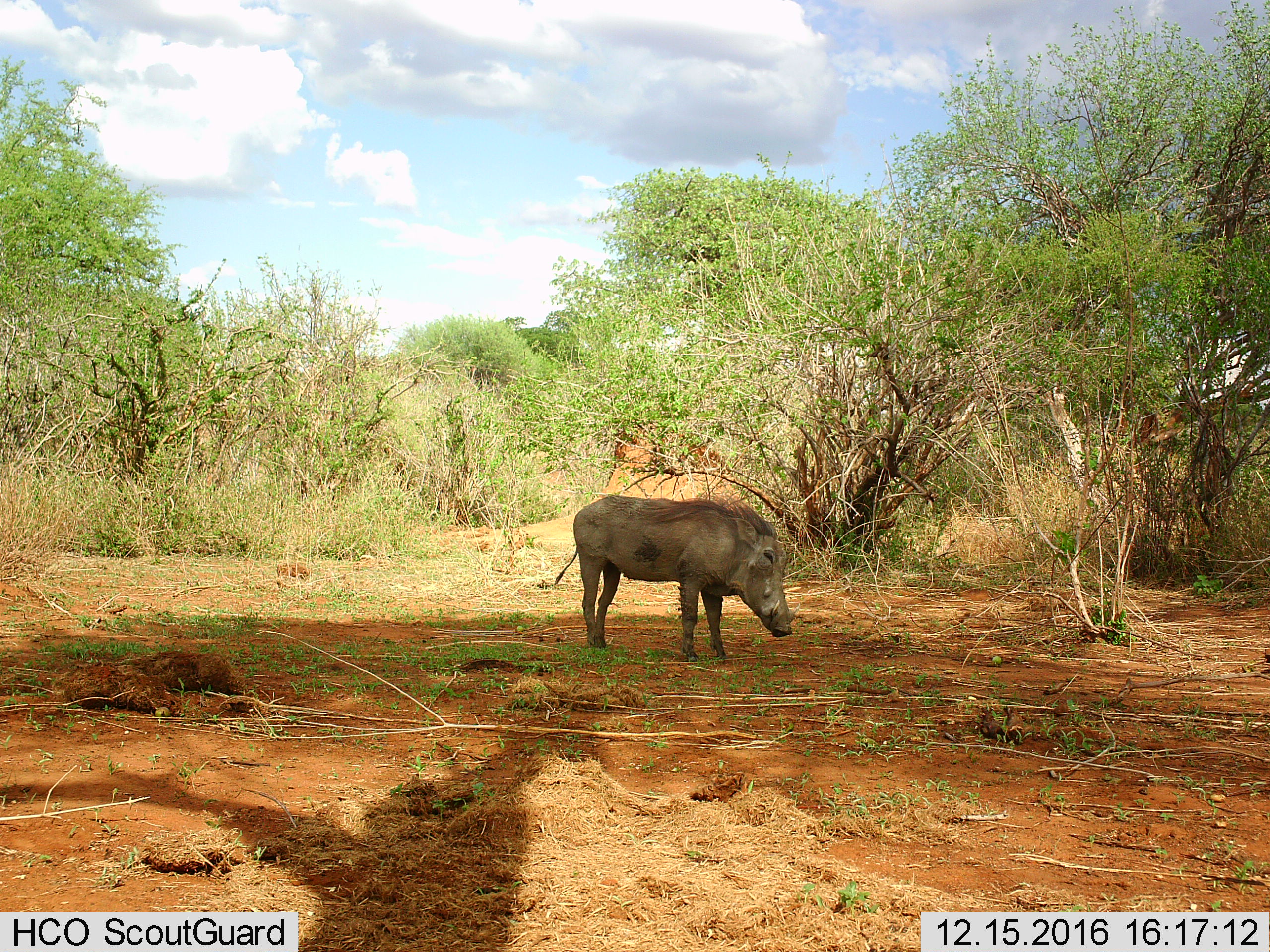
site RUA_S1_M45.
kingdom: Animalia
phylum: Chordata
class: Mammalia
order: Artiodactyla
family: Suidae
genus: Phacochoerus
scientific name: Phacochoerus africanus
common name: warthog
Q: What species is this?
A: Warthog (Phacochoerus africanus).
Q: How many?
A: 1.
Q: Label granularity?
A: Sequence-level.